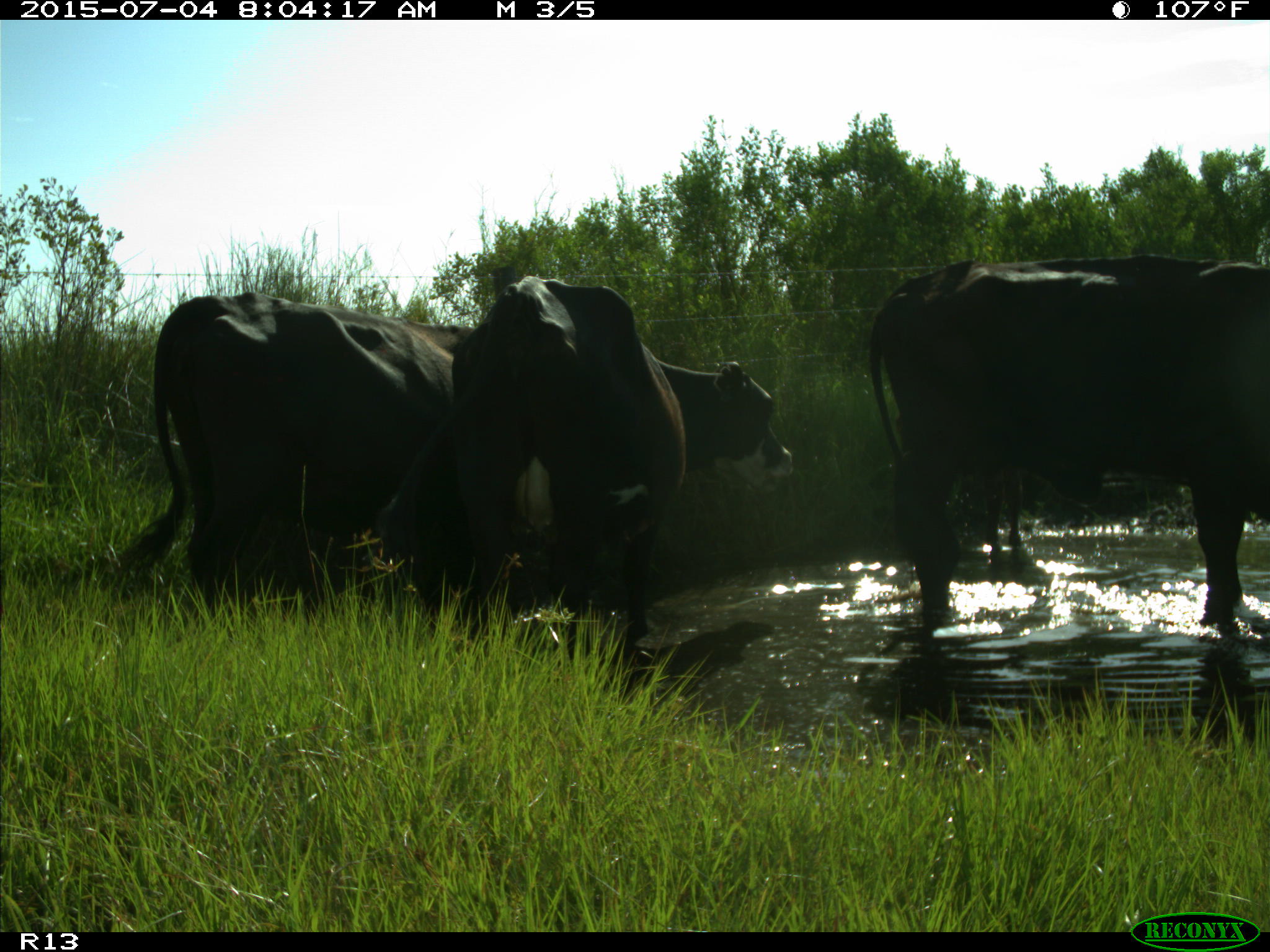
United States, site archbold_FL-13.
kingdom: Animalia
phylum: Chordata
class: Mammalia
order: Artiodactyla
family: Bovidae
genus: Bos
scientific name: Bos taurus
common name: domestic cow